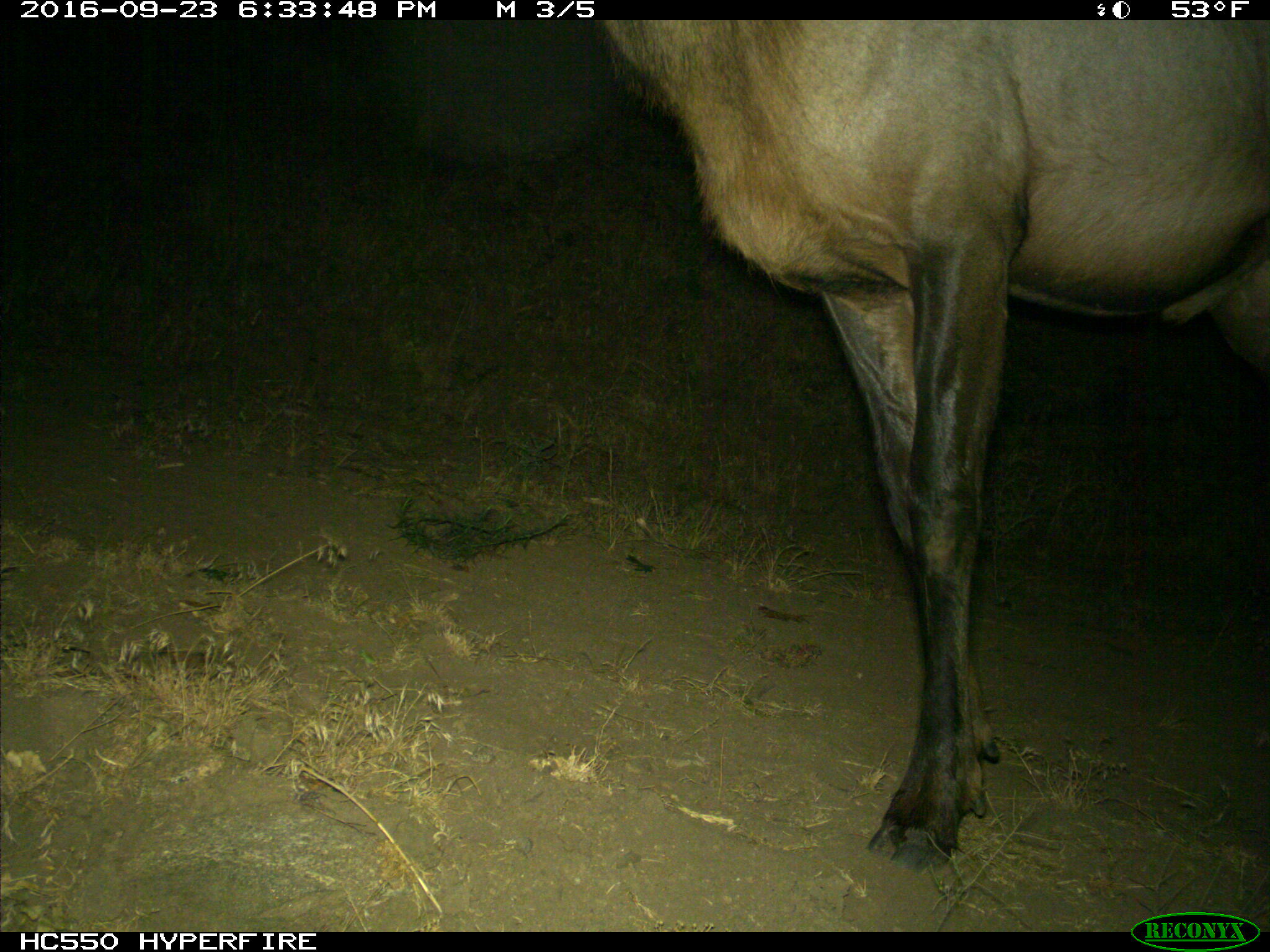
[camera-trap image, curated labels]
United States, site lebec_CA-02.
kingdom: Animalia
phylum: Chordata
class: Mammalia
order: Artiodactyla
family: Cervidae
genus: Cervus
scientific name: Cervus canadensis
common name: elk